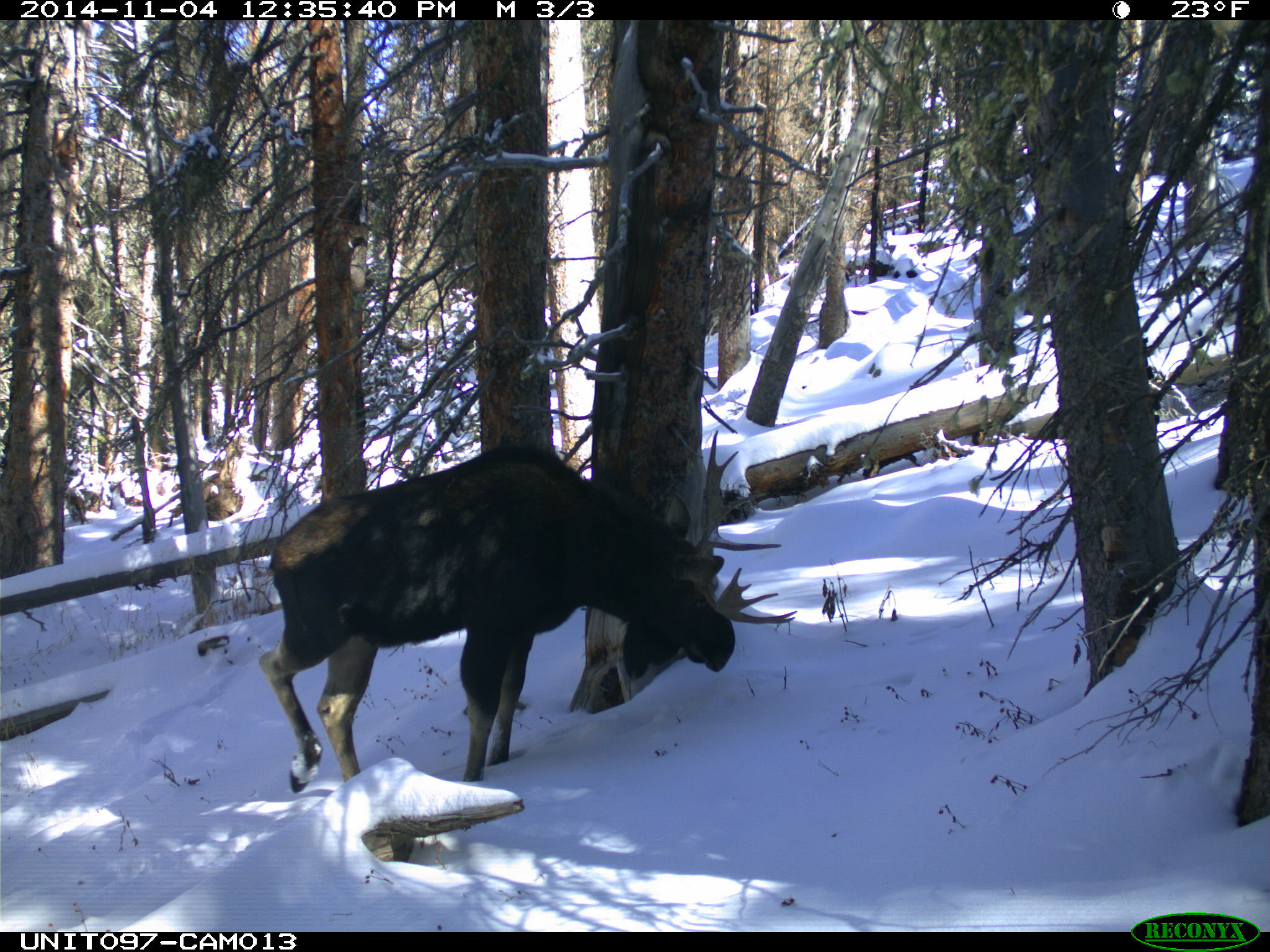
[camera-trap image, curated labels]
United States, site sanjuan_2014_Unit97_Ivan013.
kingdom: Animalia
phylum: Chordata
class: Mammalia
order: Artiodactyla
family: Cervidae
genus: Alces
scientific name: Alces alces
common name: moose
Alces alces (moose).